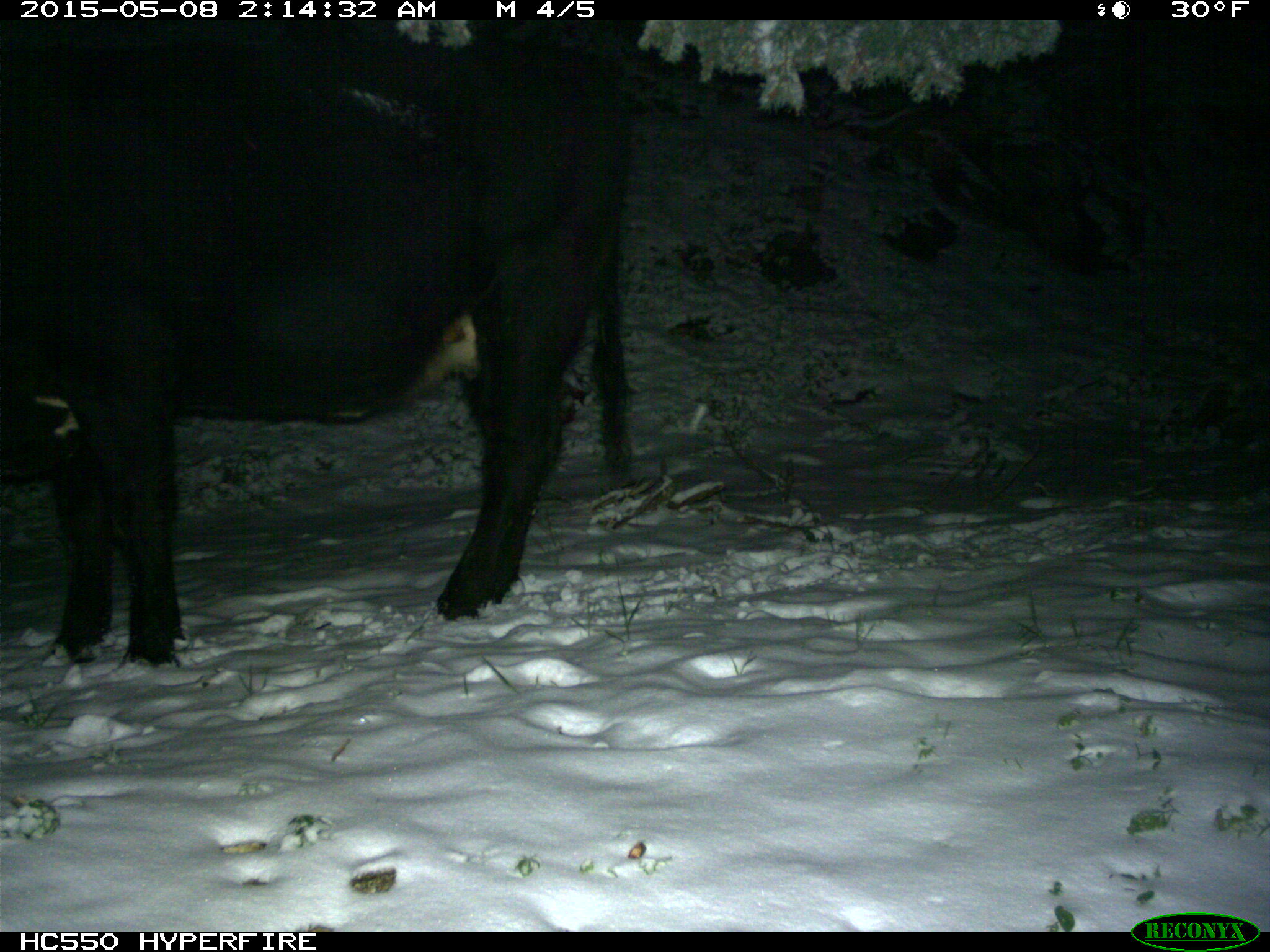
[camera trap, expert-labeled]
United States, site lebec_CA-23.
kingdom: Animalia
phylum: Chordata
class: Mammalia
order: Artiodactyla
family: Bovidae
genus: Bos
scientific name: Bos taurus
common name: domestic cow